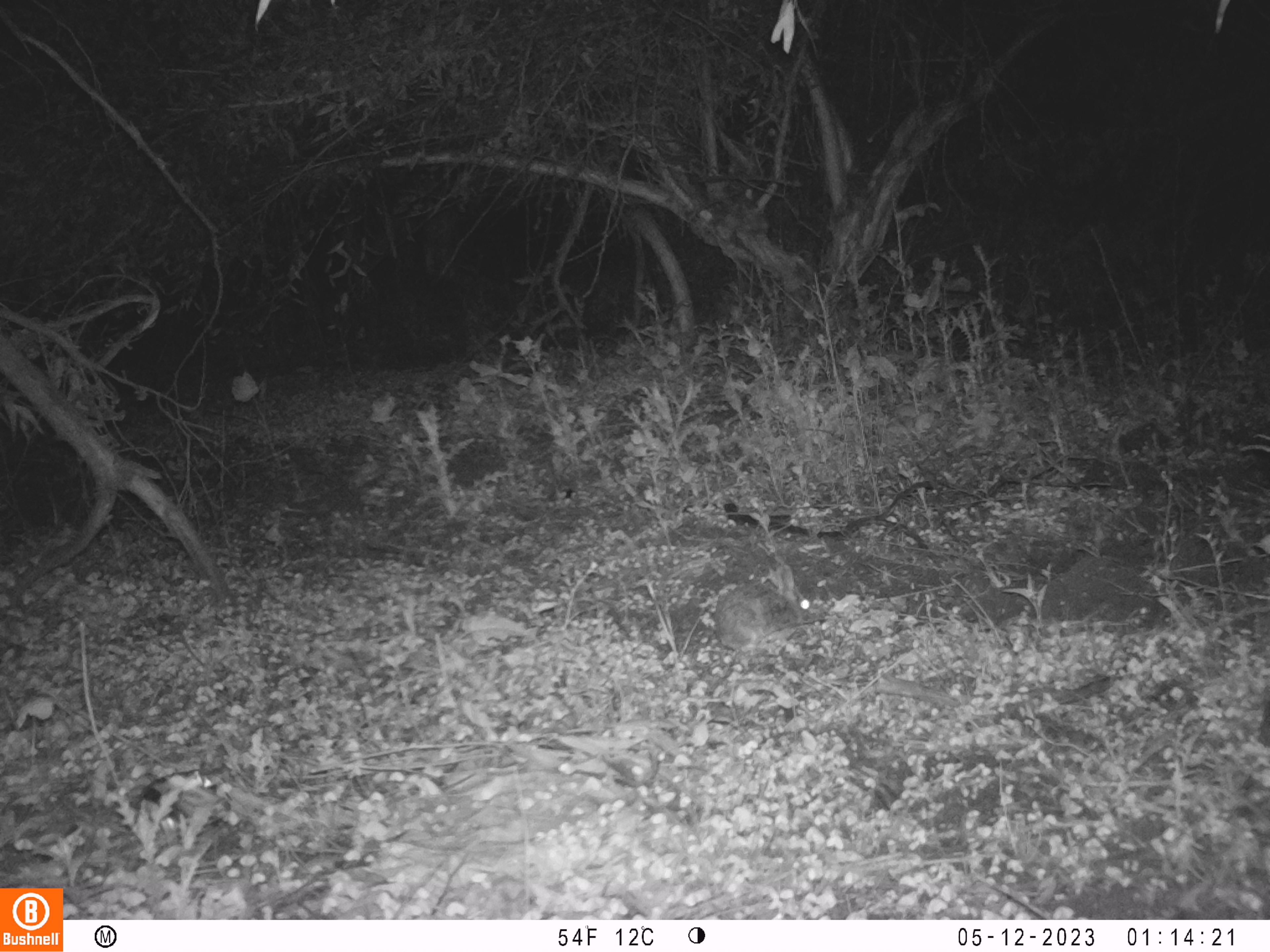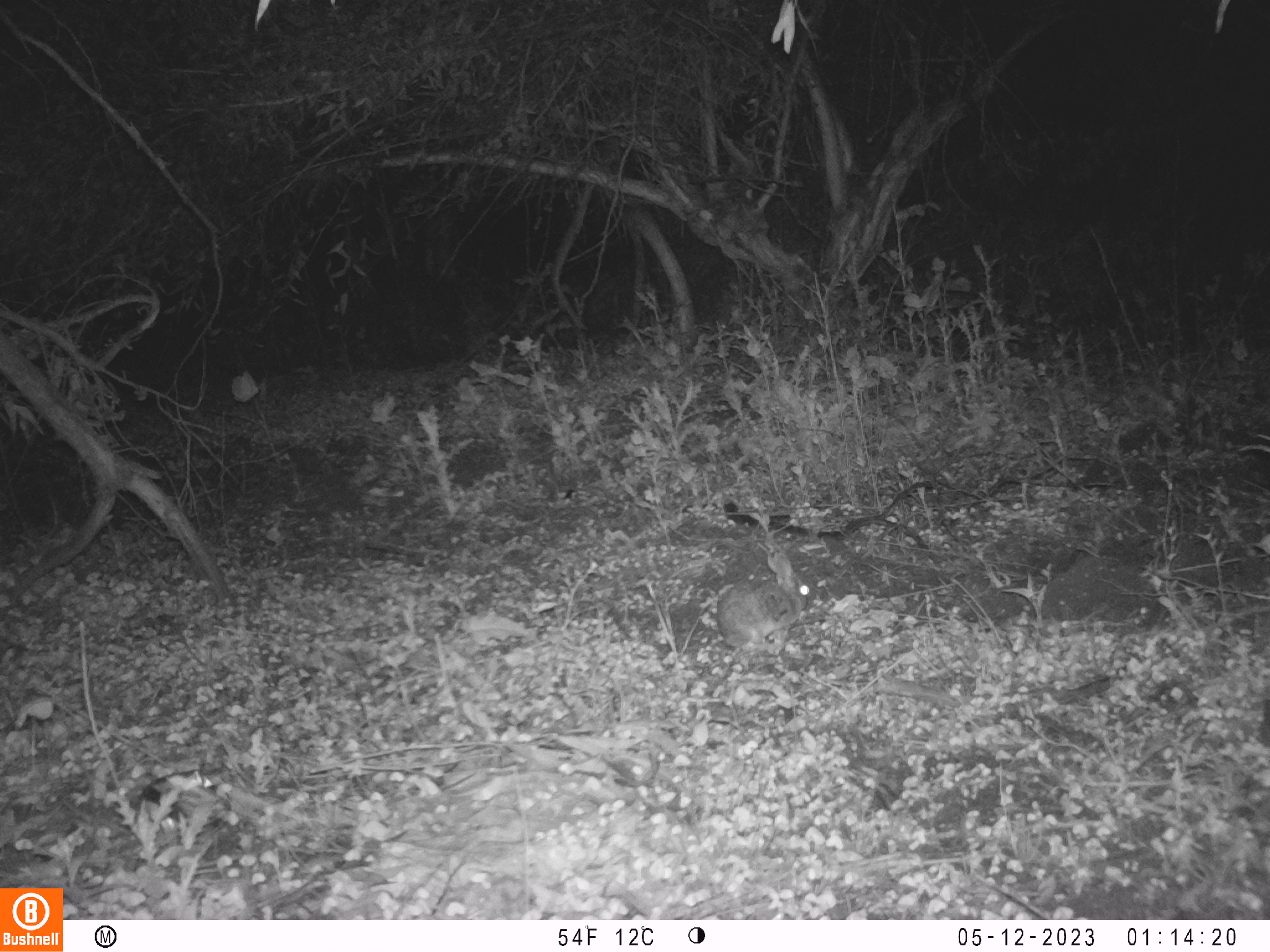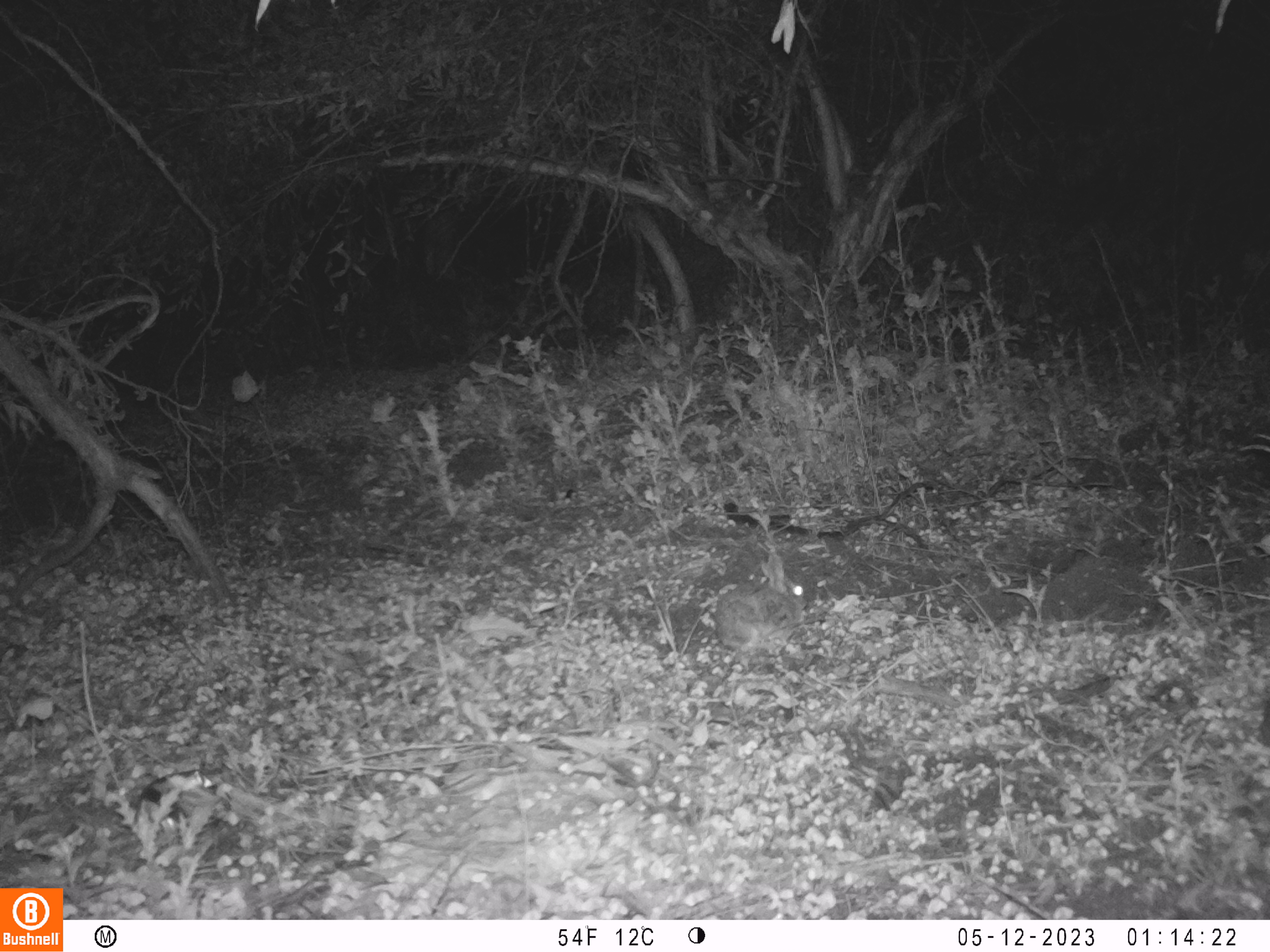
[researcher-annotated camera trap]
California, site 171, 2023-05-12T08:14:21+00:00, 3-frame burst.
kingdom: Animalia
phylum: Chordata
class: Mammalia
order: Lagomorpha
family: Leporidae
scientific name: Leporidae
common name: rabbit